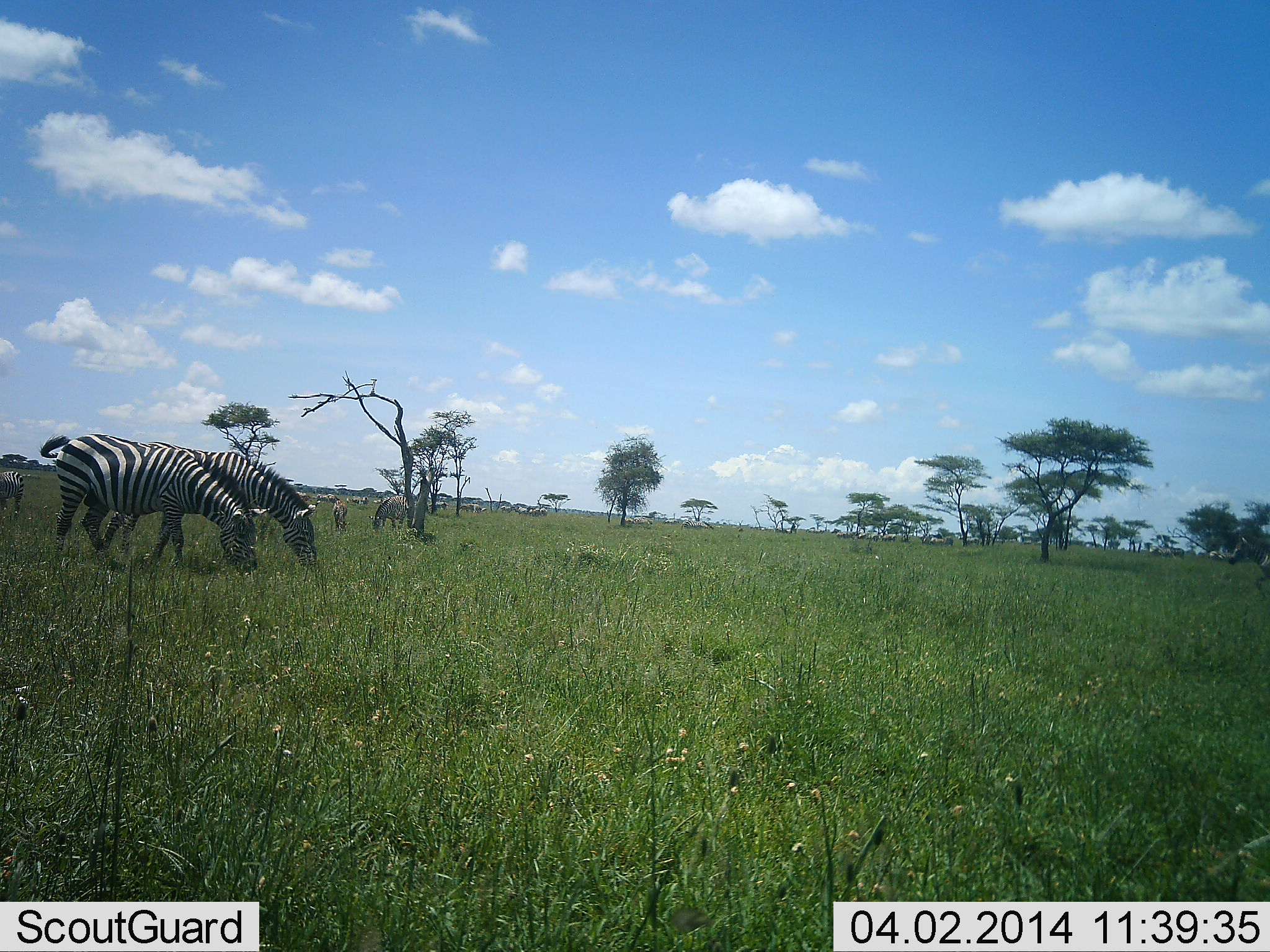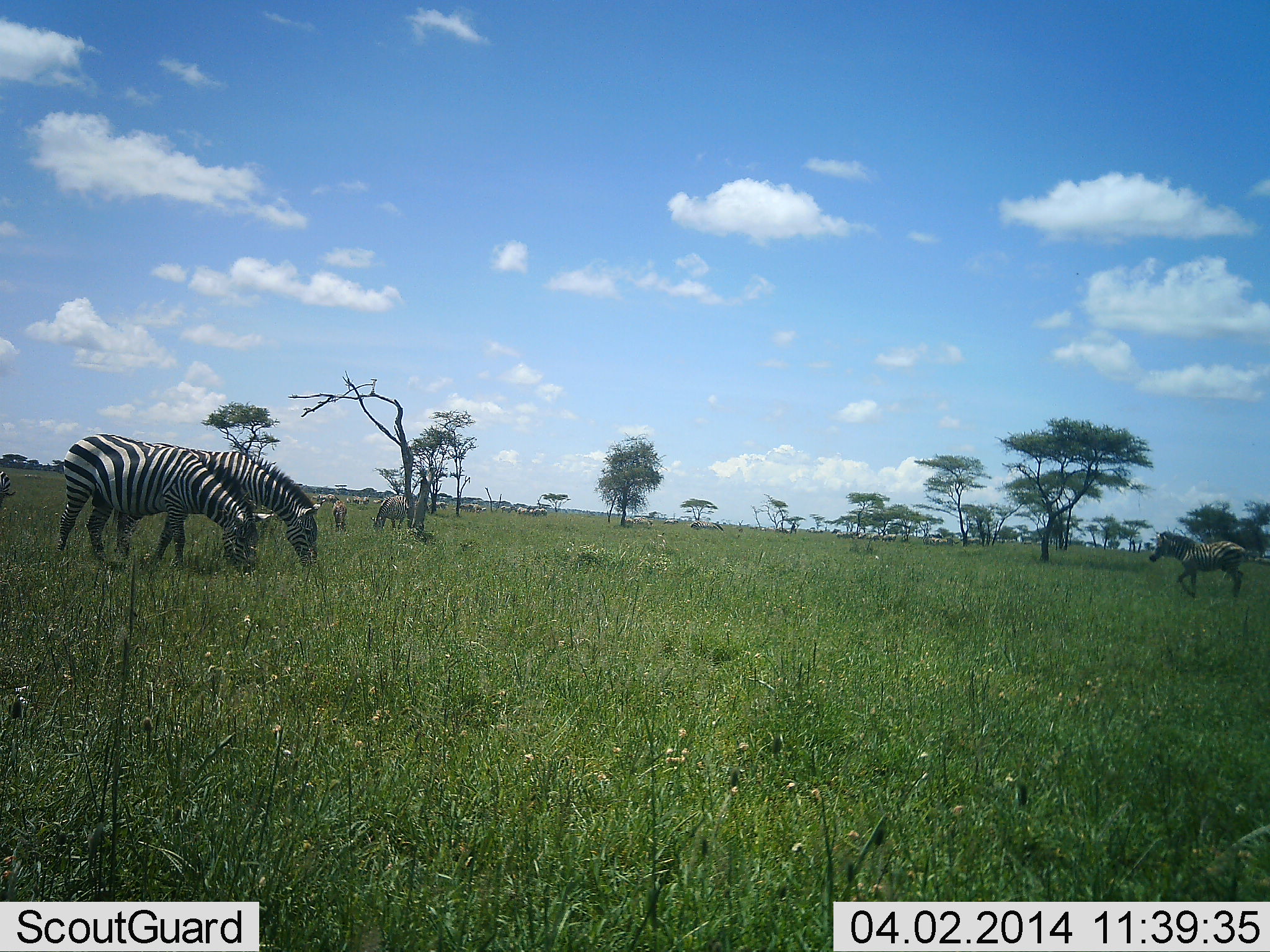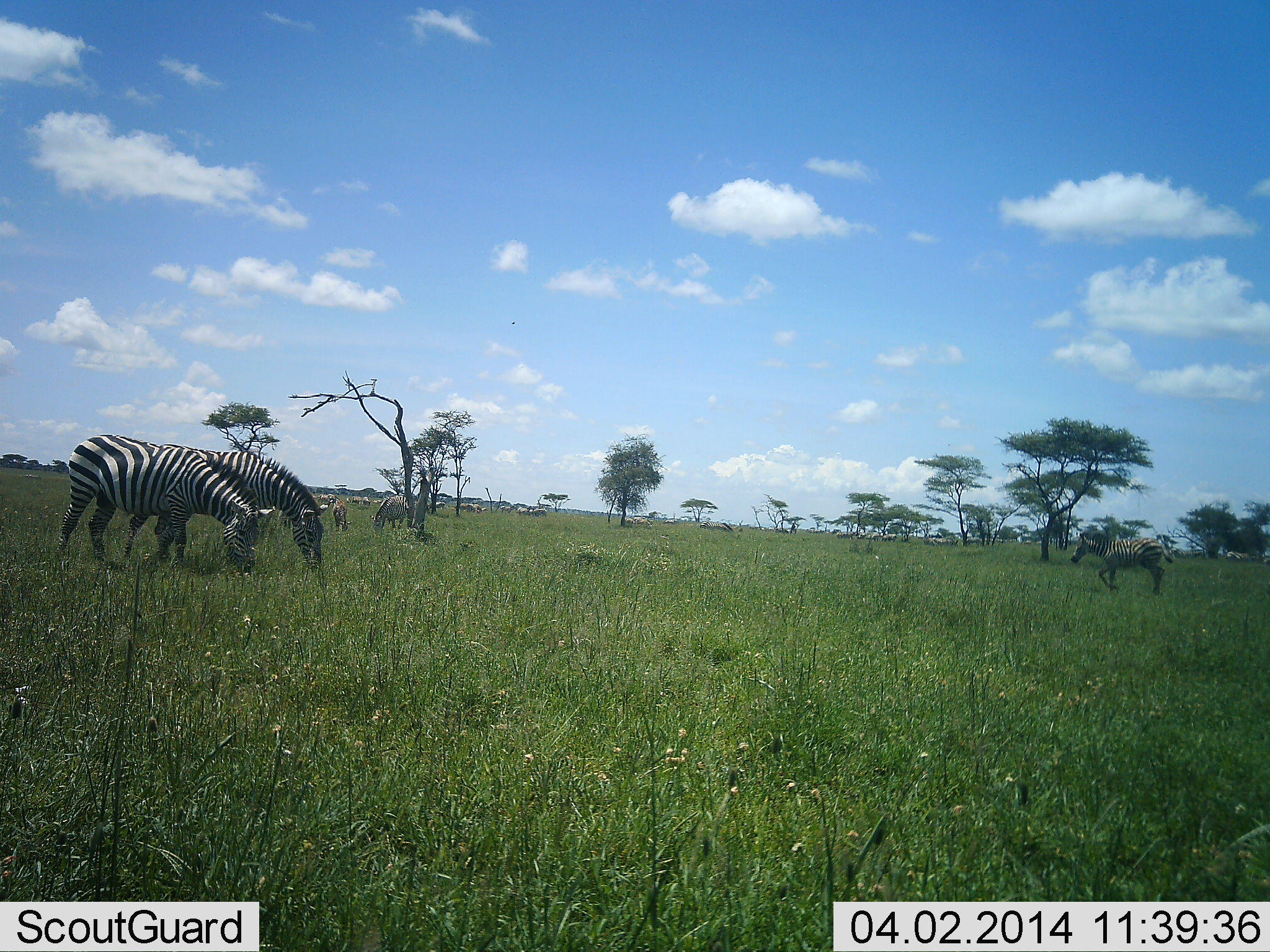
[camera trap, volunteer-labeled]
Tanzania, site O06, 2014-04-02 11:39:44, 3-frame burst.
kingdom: Animalia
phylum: Chordata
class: Mammalia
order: Perissodactyla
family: Equidae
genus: Equus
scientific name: Equus quagga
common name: plains zebra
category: zebra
Zebra (plains zebra) (Equus quagga), count 6. Behavior (volunteer vote fractions): standing 18%, resting 0%, moving 91%, interacting 0%. Young present (vote fraction): 0%. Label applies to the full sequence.